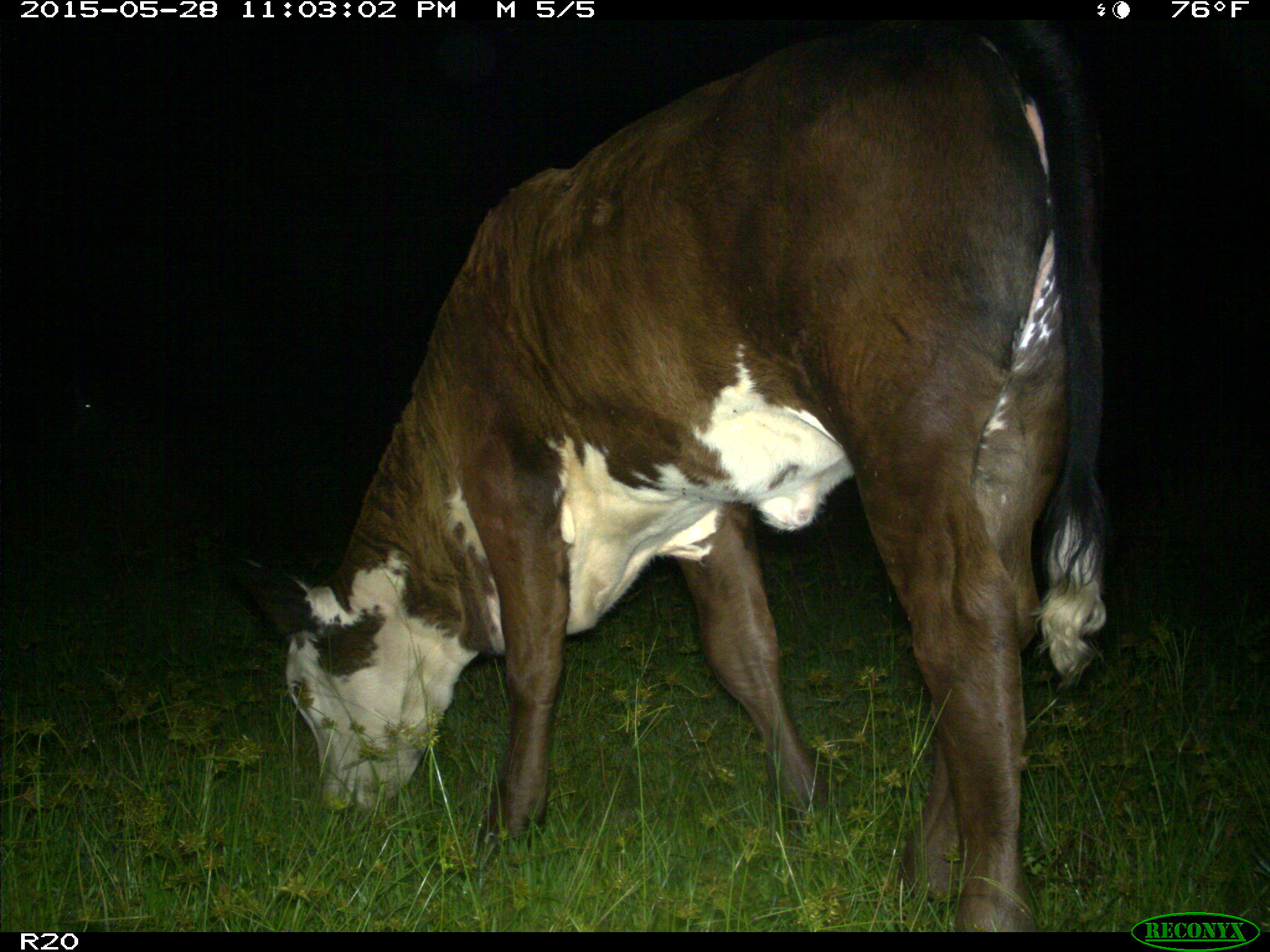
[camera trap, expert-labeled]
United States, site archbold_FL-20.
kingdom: Animalia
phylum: Chordata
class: Mammalia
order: Artiodactyla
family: Bovidae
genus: Bos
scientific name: Bos taurus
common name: domestic cow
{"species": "Bos taurus (domestic cow)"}